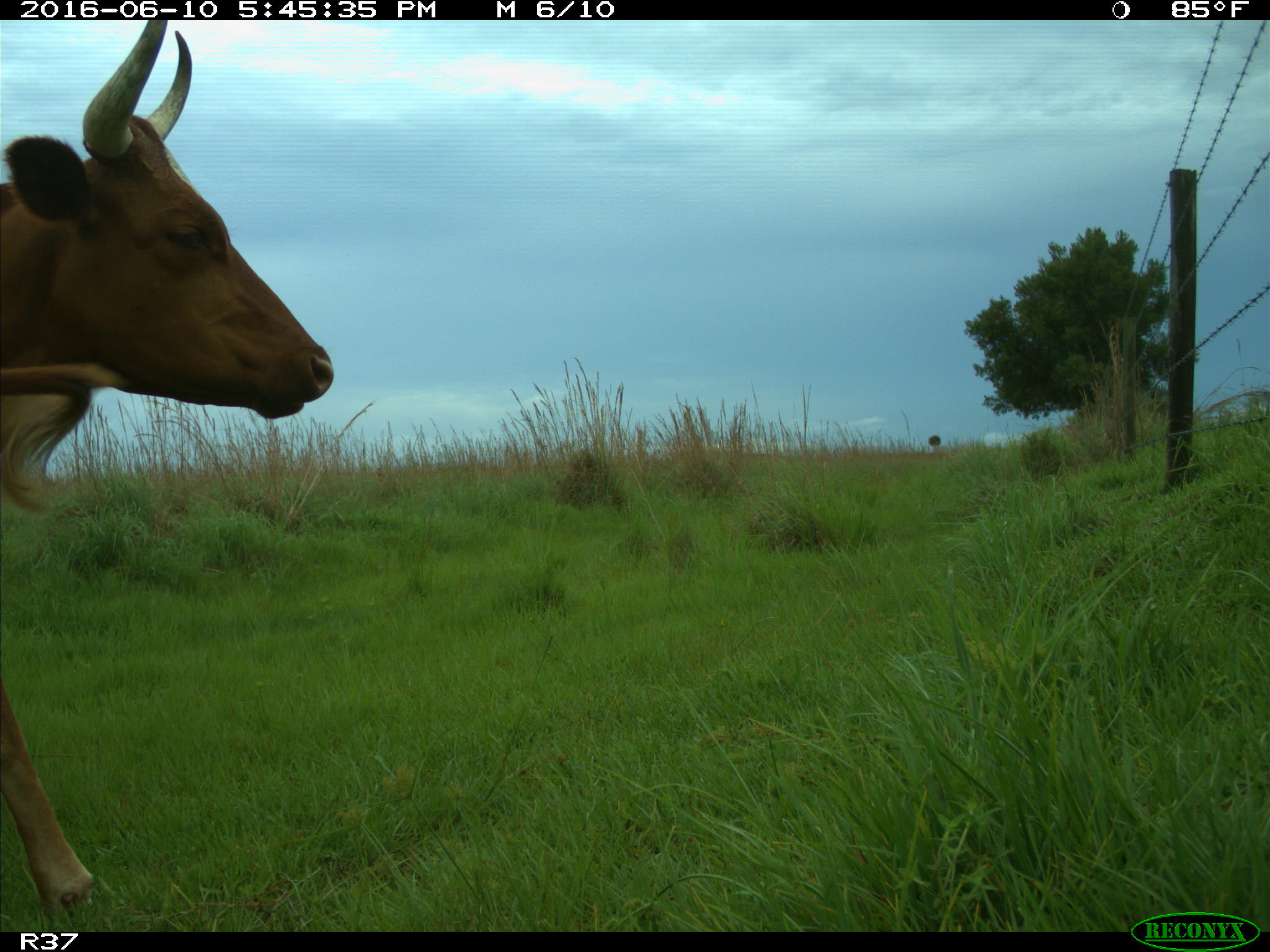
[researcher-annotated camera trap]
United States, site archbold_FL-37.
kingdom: Animalia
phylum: Chordata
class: Mammalia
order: Artiodactyla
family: Bovidae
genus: Bos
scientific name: Bos taurus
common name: domestic cow